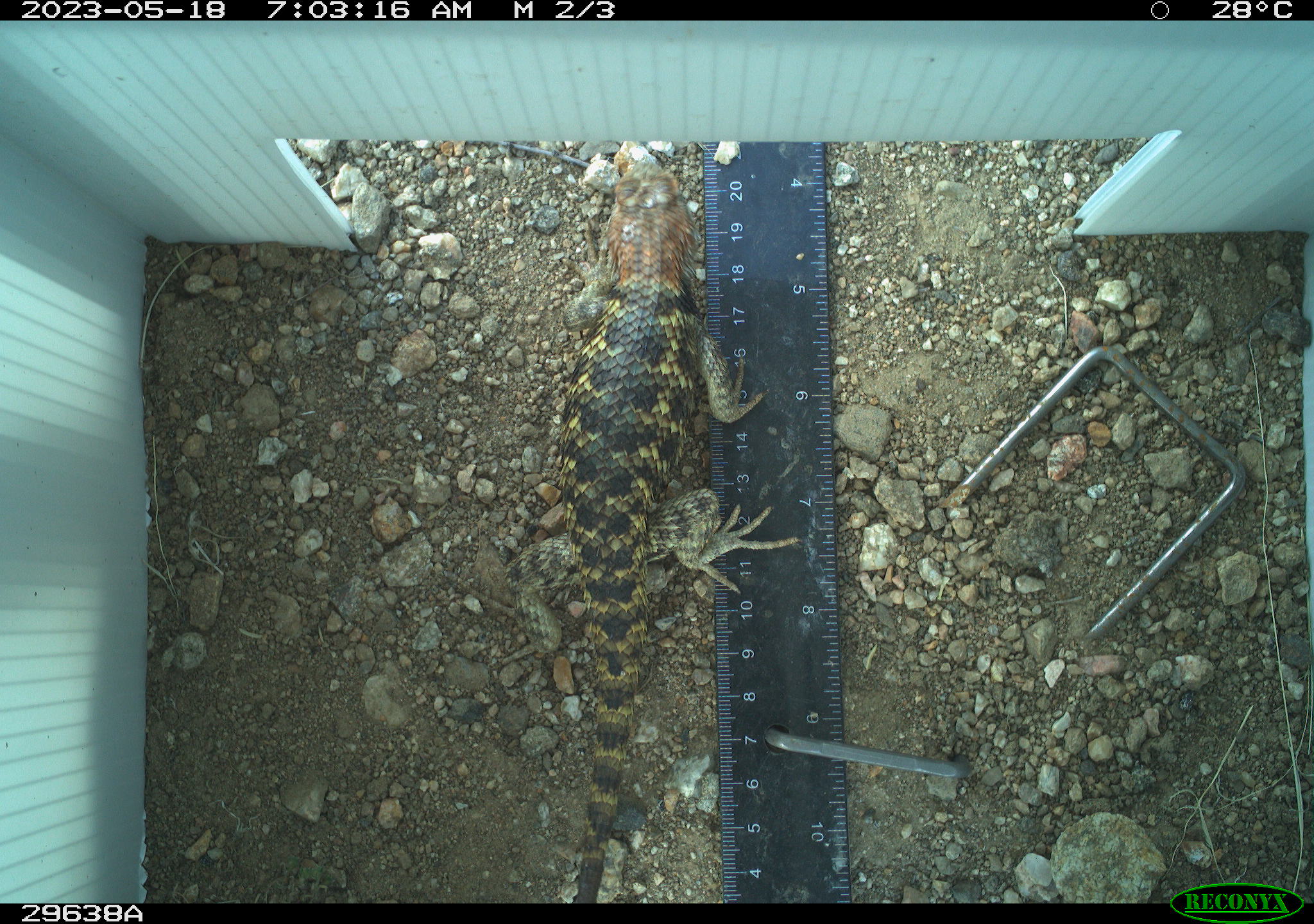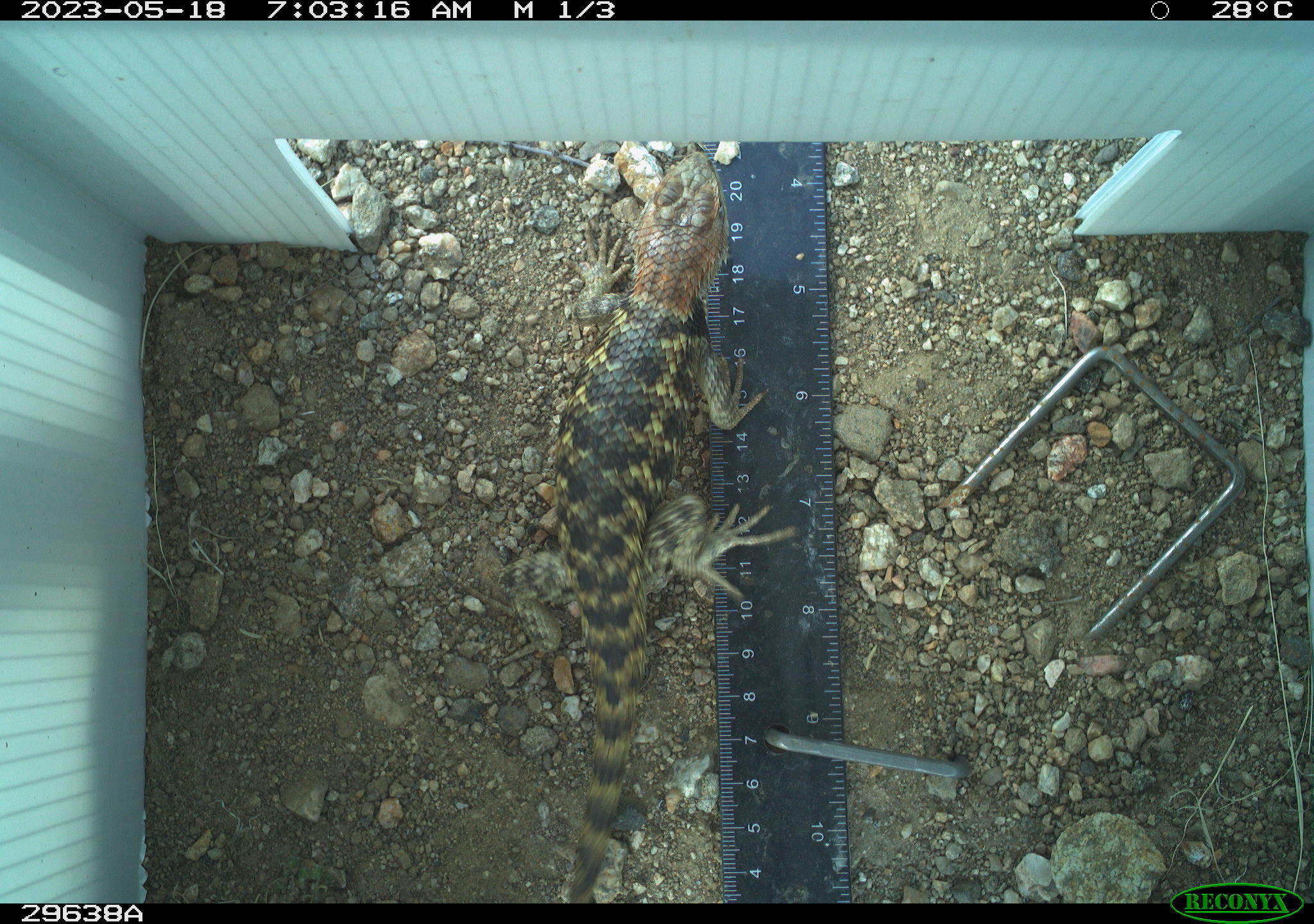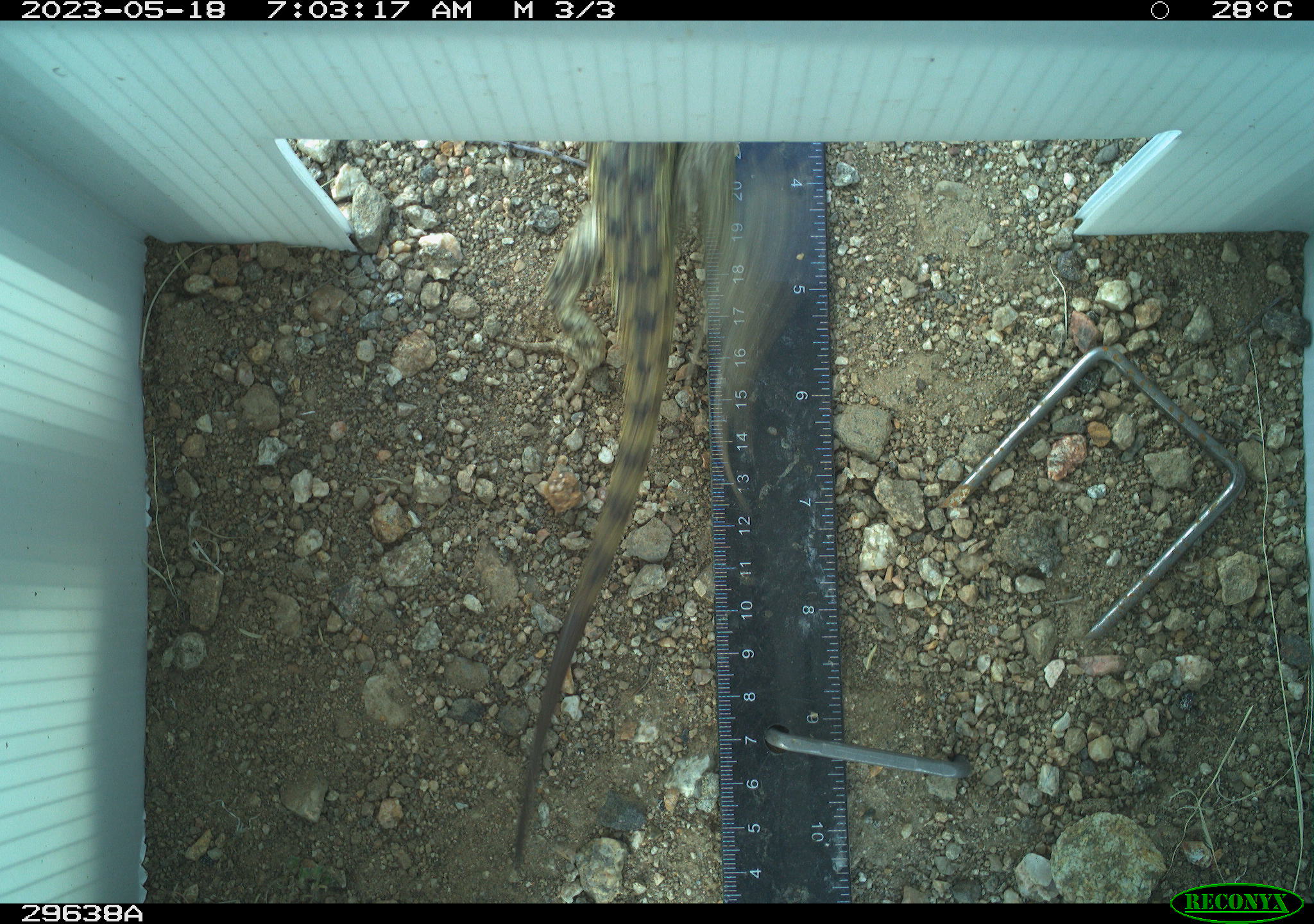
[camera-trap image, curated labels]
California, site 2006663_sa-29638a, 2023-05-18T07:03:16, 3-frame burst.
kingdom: Animalia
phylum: Chordata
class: Reptilia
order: Squamata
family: Phrynosomatidae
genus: Sceloporus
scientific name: Sceloporus uniformis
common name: yellow-backed spiny lizard